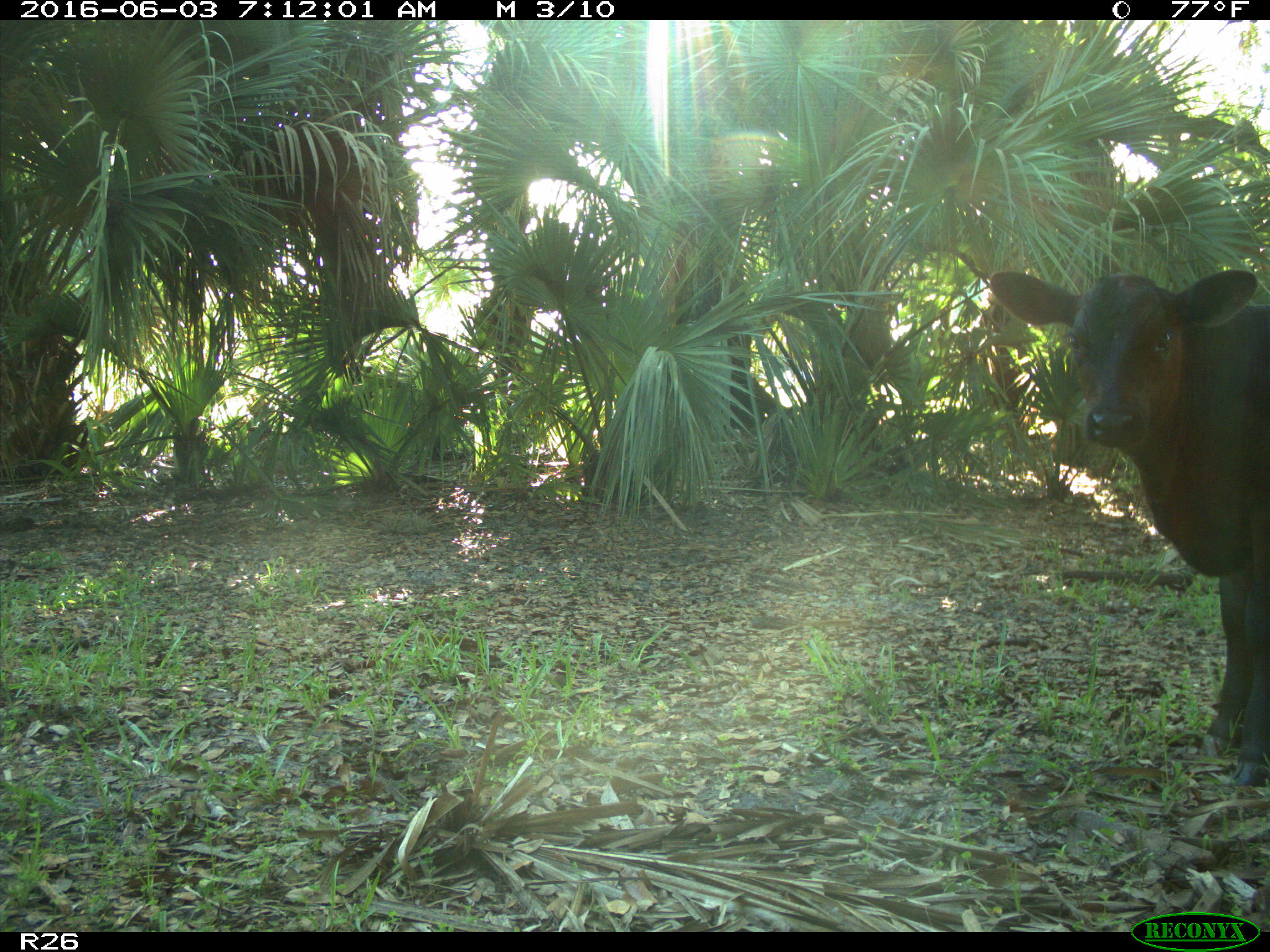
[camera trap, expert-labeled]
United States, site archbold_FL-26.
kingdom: Animalia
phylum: Chordata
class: Mammalia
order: Artiodactyla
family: Bovidae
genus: Bos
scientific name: Bos taurus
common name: domestic cow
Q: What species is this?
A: Bos taurus (domestic cow).